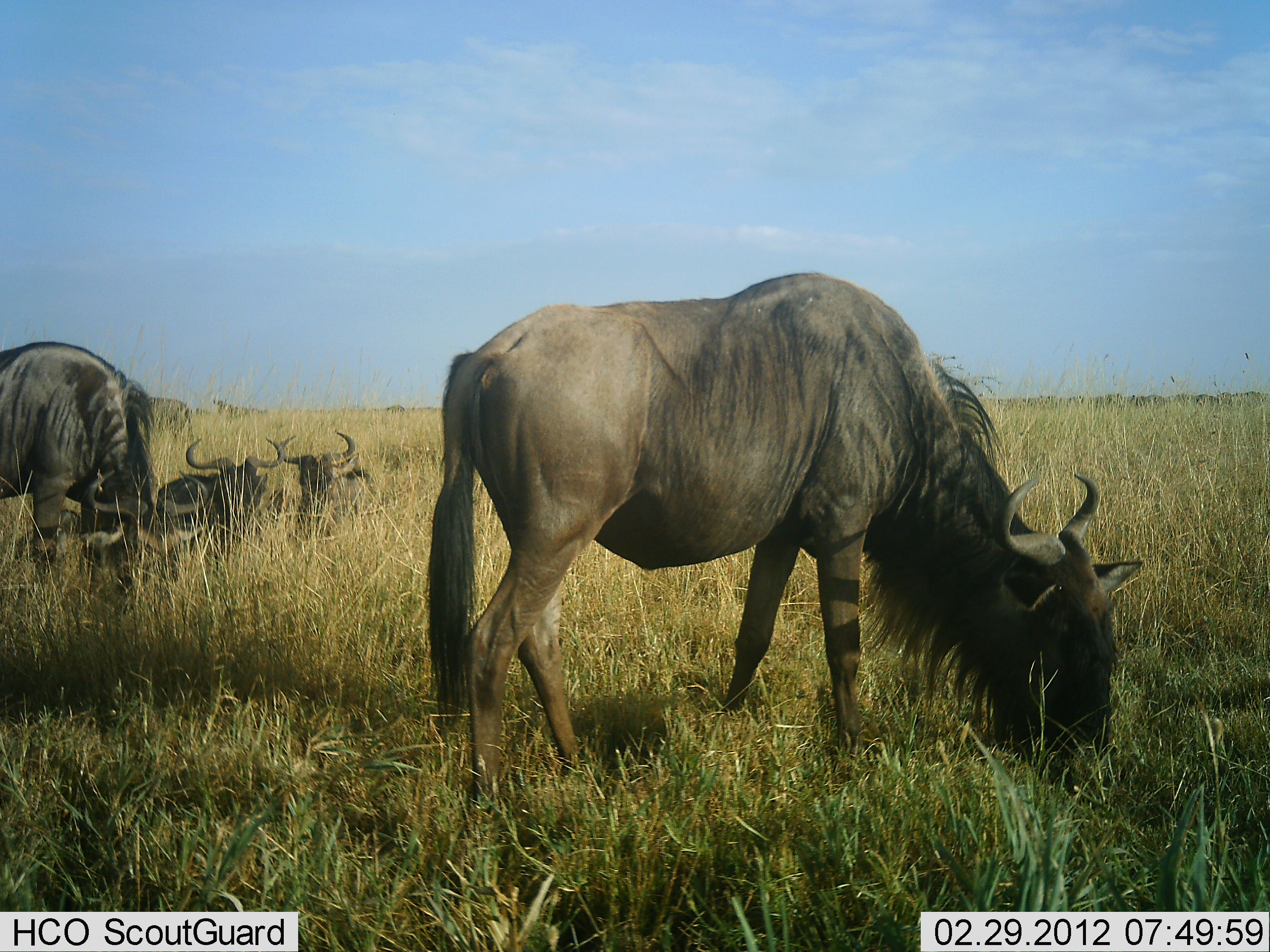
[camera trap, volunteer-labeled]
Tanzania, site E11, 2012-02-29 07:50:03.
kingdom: Animalia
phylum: Chordata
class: Mammalia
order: Artiodactyla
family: Bovidae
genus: Connochaetes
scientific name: Connochaetes taurinus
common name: blue wildebeest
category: wildebeest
Wildebeest (blue wildebeest) (Connochaetes taurinus), count 4. Behavior (volunteer vote fractions): standing 33%, resting 90%, moving 0%, interacting 0%. Young present (vote fraction): 0%. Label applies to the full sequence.